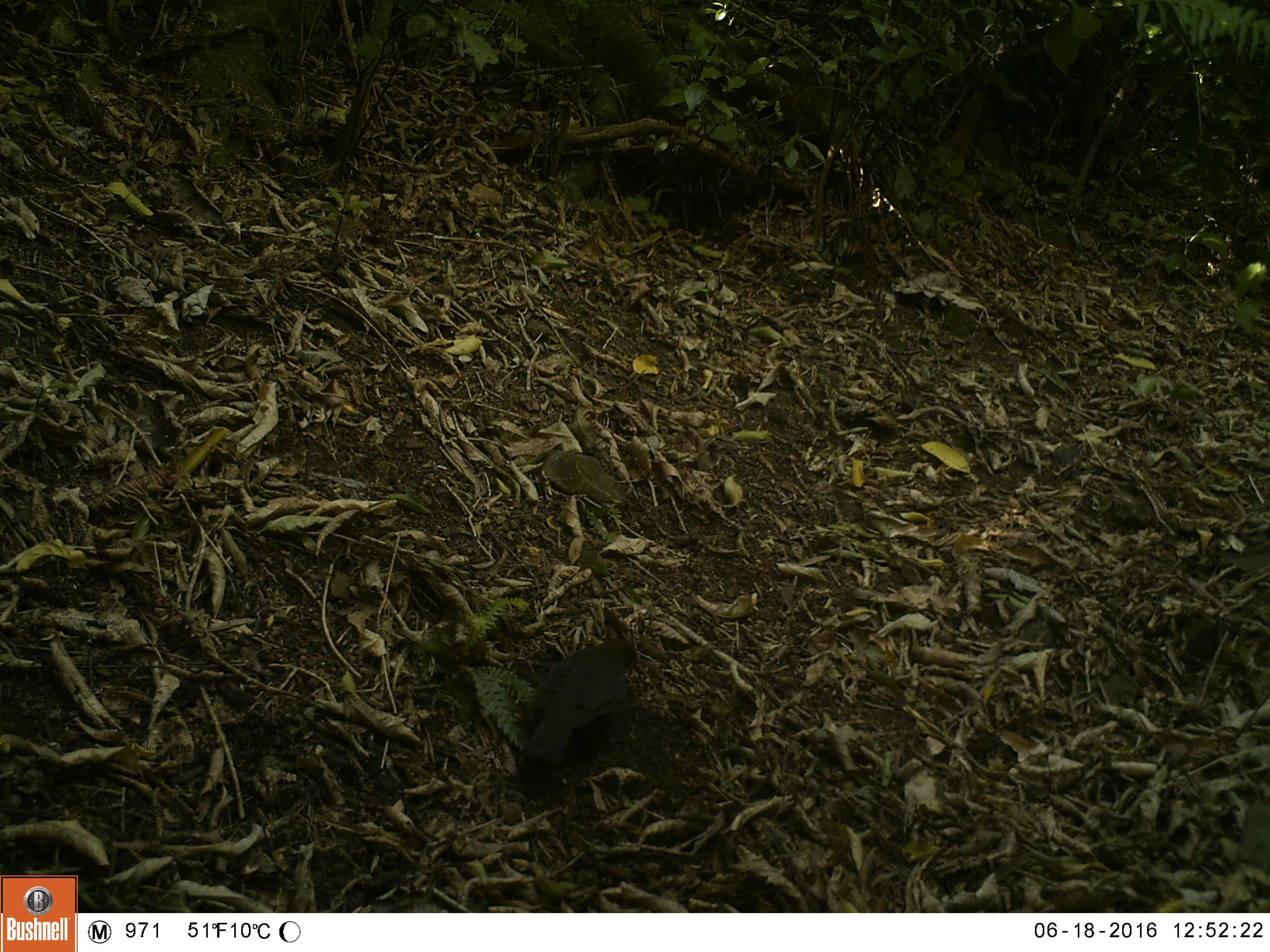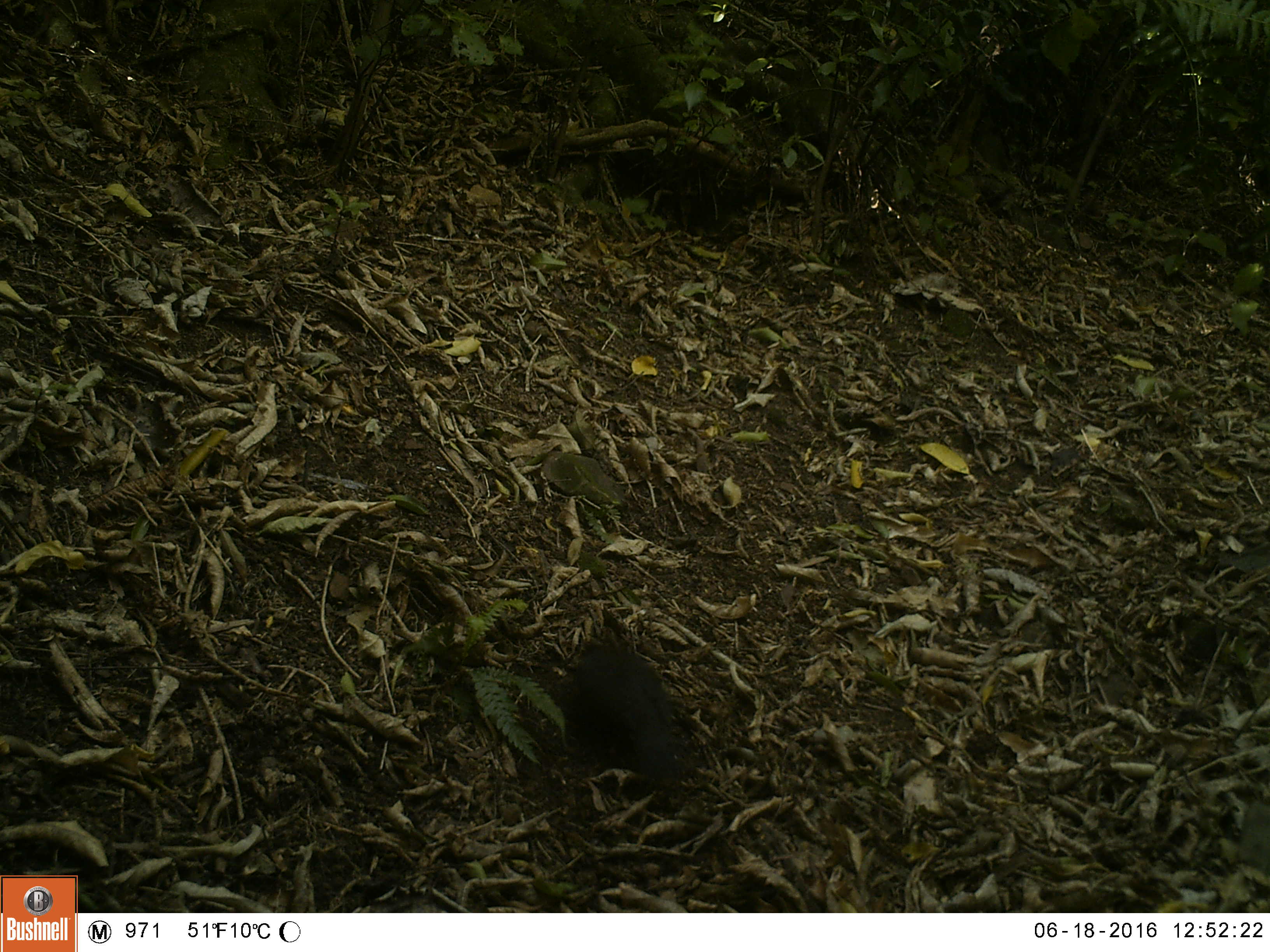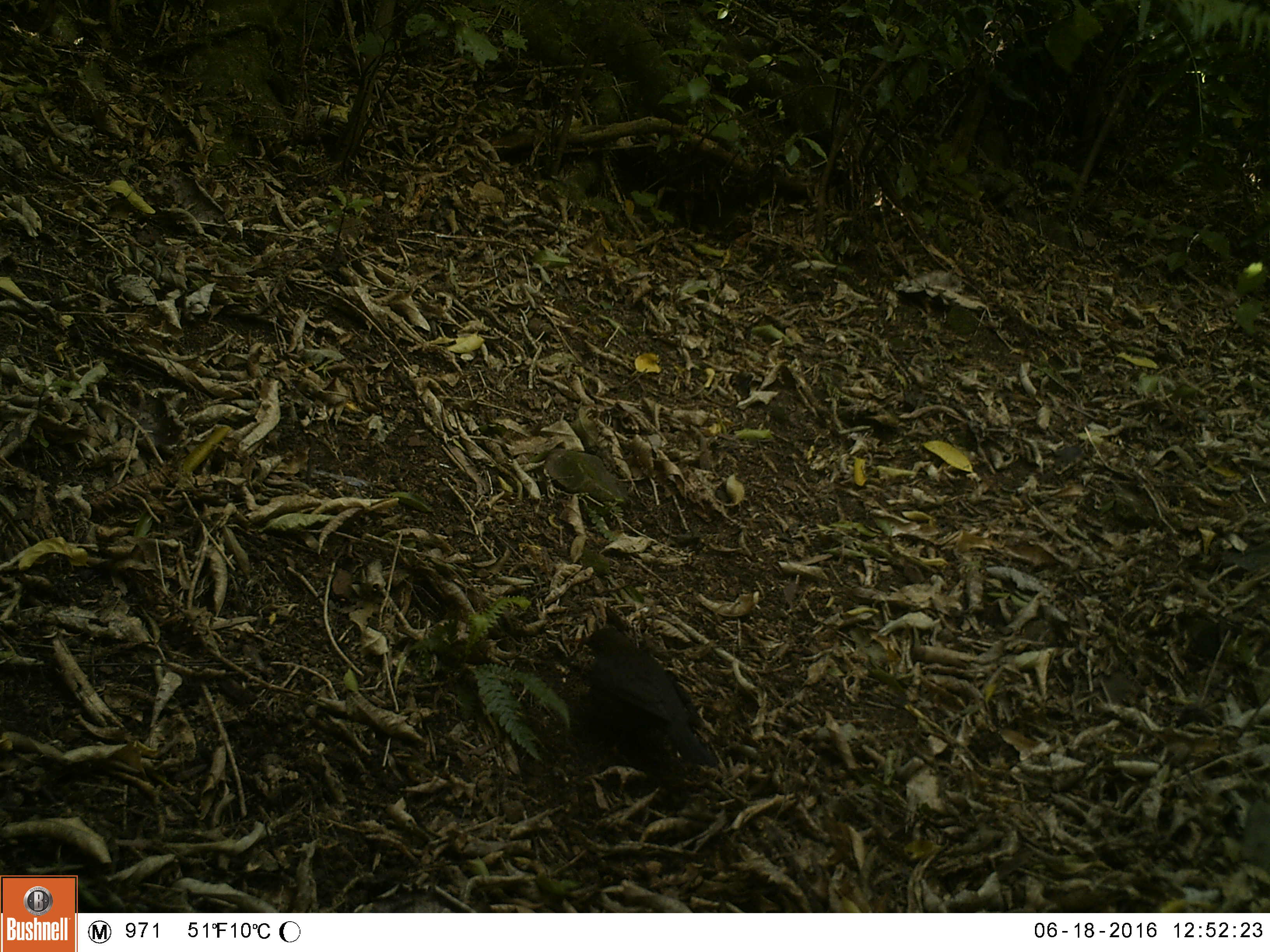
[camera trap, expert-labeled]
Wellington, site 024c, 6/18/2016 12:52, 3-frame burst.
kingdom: Animalia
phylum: Chordata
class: Aves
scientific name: Aves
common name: bird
Bird (Aves).